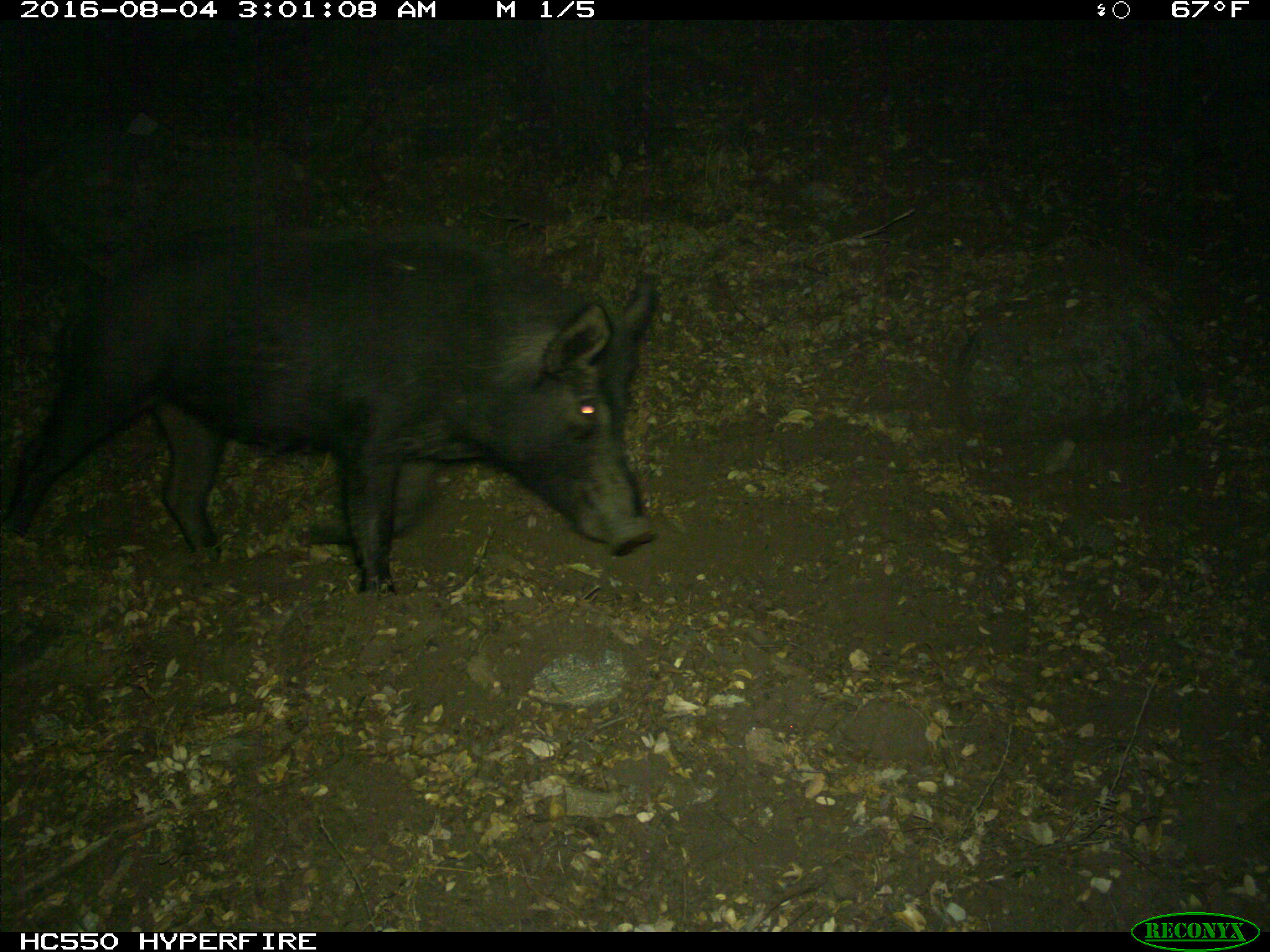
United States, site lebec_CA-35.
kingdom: Animalia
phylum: Chordata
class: Mammalia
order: Artiodactyla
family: Suidae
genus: Sus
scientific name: Sus scrofa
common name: wild boar